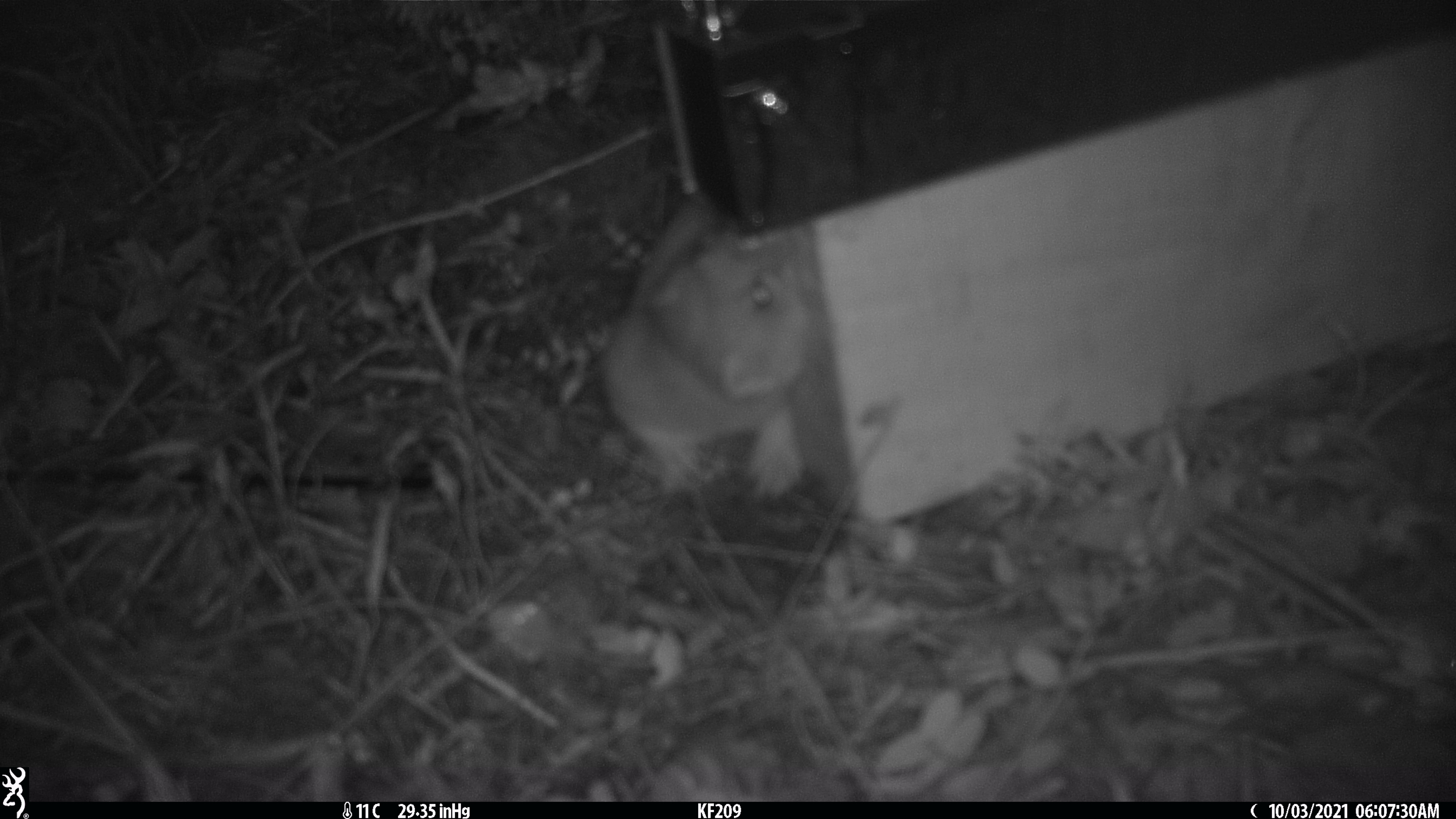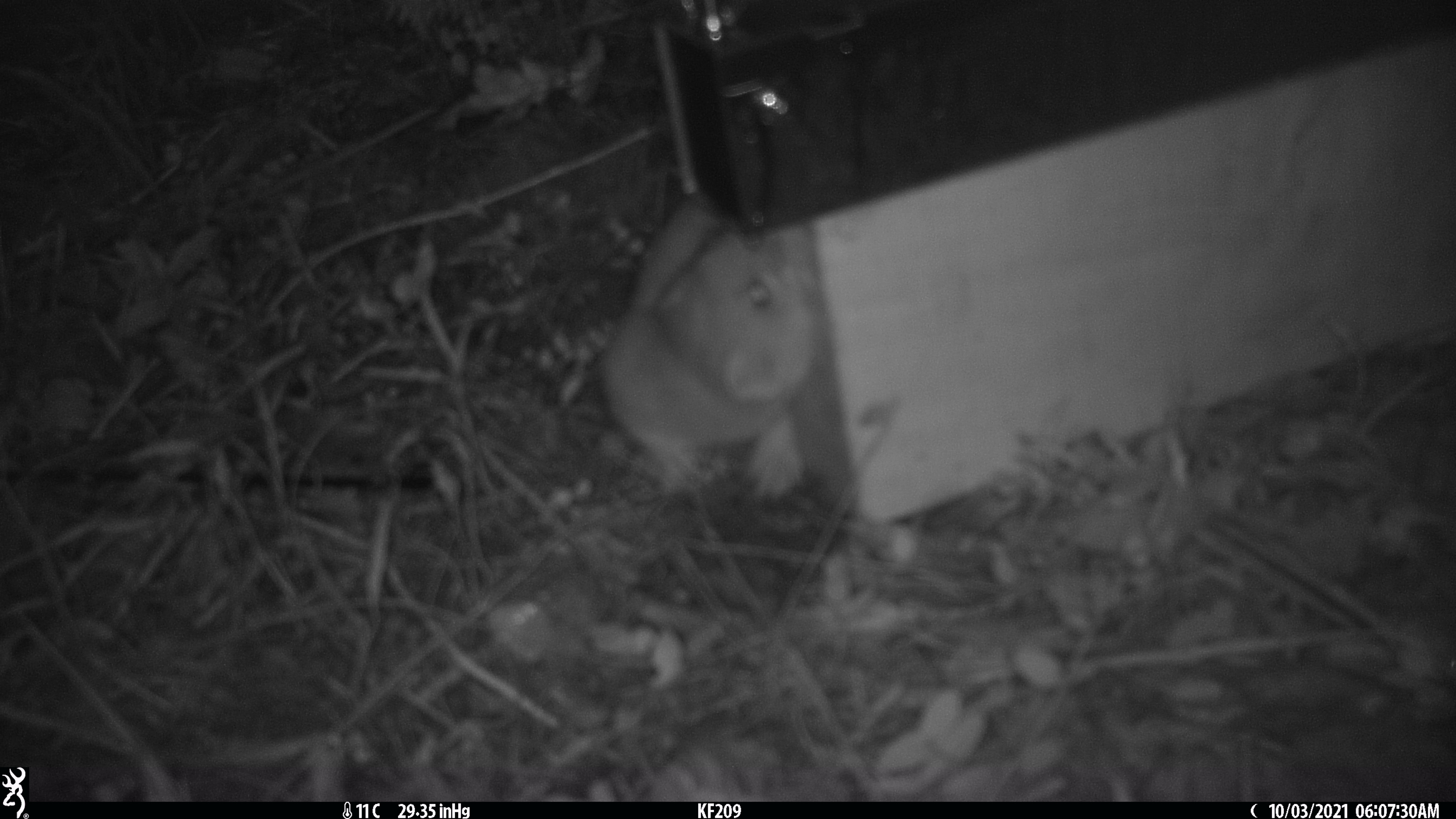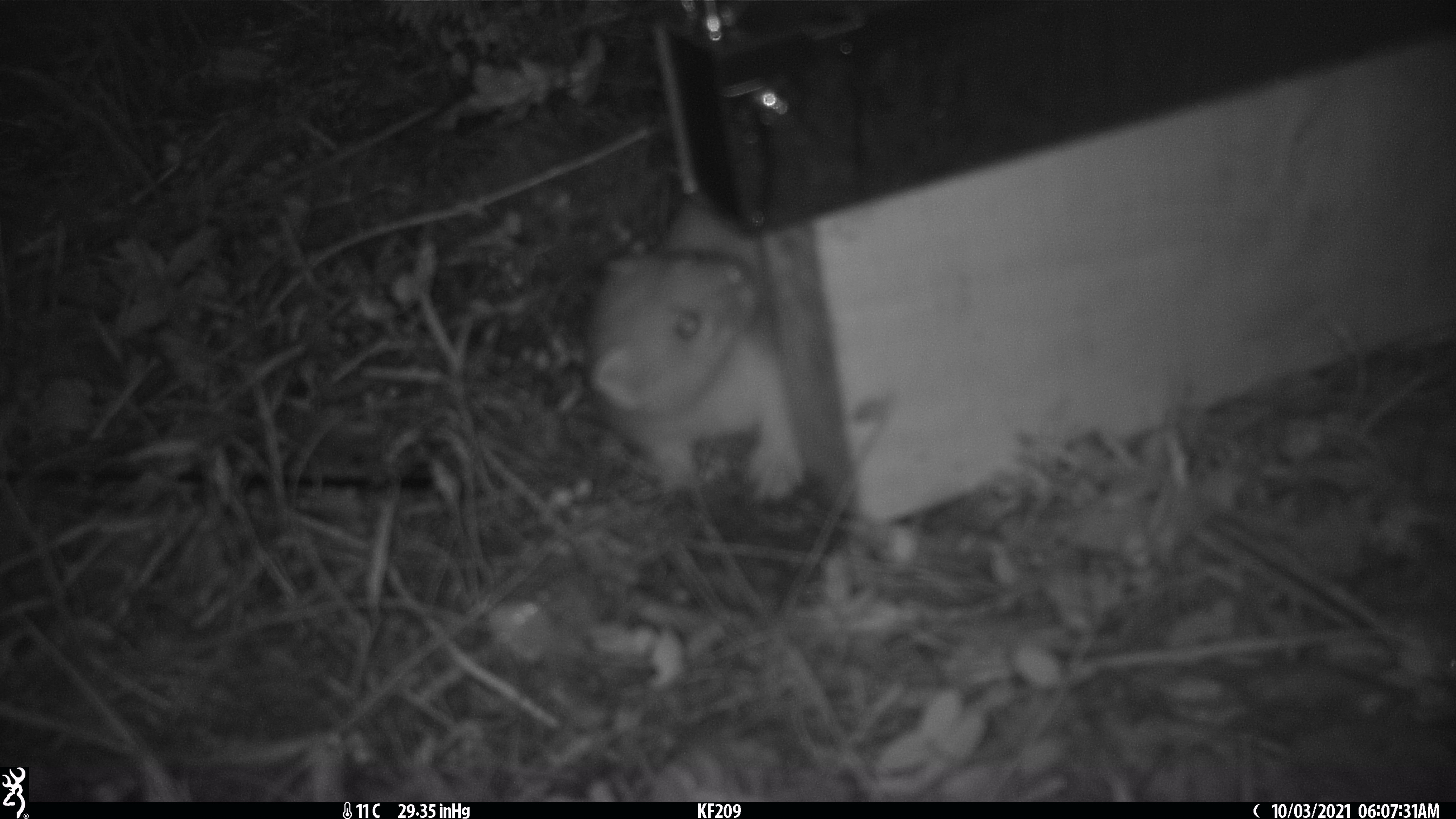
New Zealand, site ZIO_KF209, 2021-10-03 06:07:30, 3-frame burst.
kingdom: Animalia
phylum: Chordata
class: Mammalia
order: Carnivora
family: Mustelidae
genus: Mustela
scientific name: Mustela erminea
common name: stoat